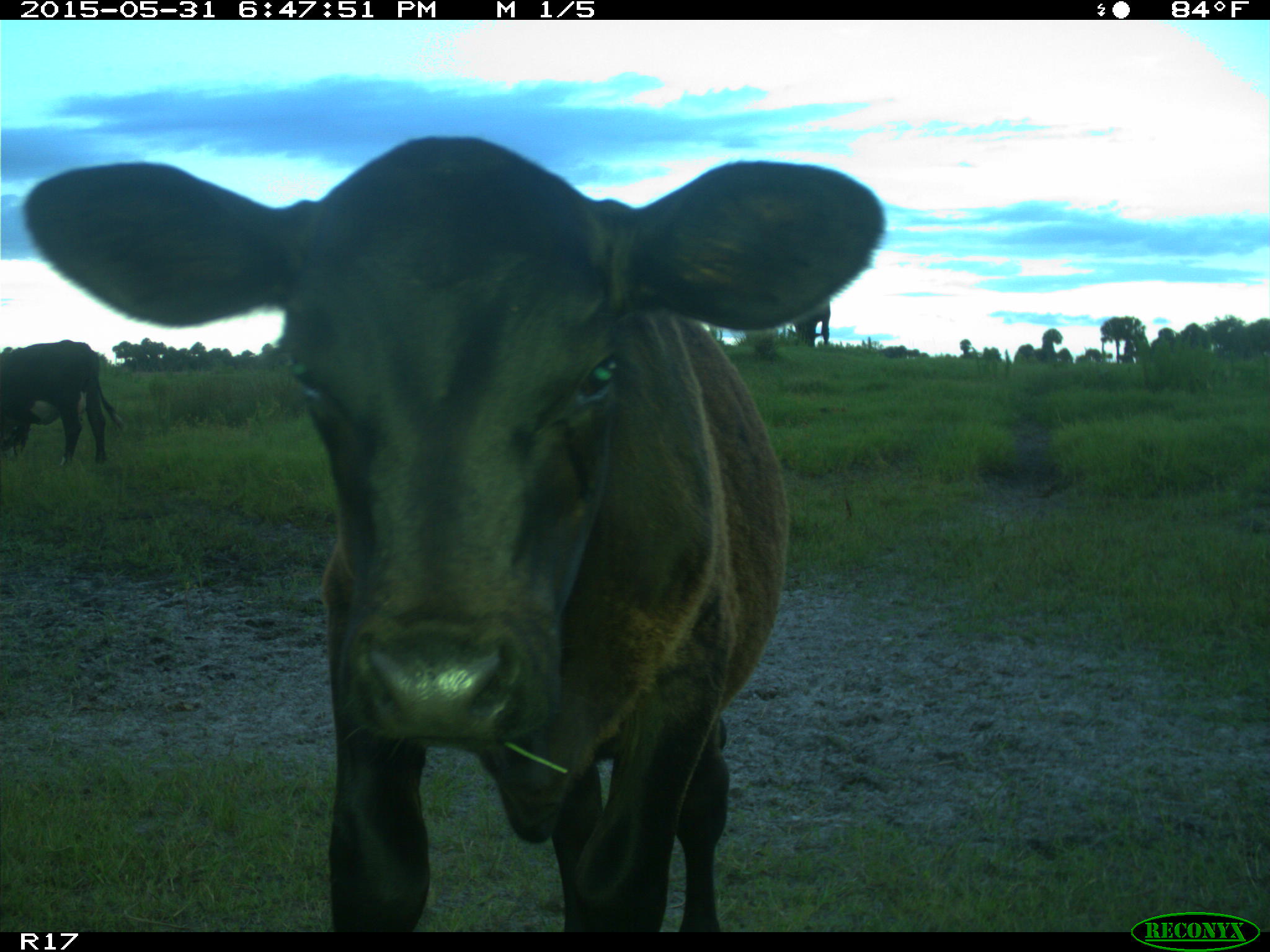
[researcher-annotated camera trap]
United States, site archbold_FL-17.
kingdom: Animalia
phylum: Chordata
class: Mammalia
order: Artiodactyla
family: Bovidae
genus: Bos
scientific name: Bos taurus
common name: domestic cow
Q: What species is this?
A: Bos taurus (domestic cow).